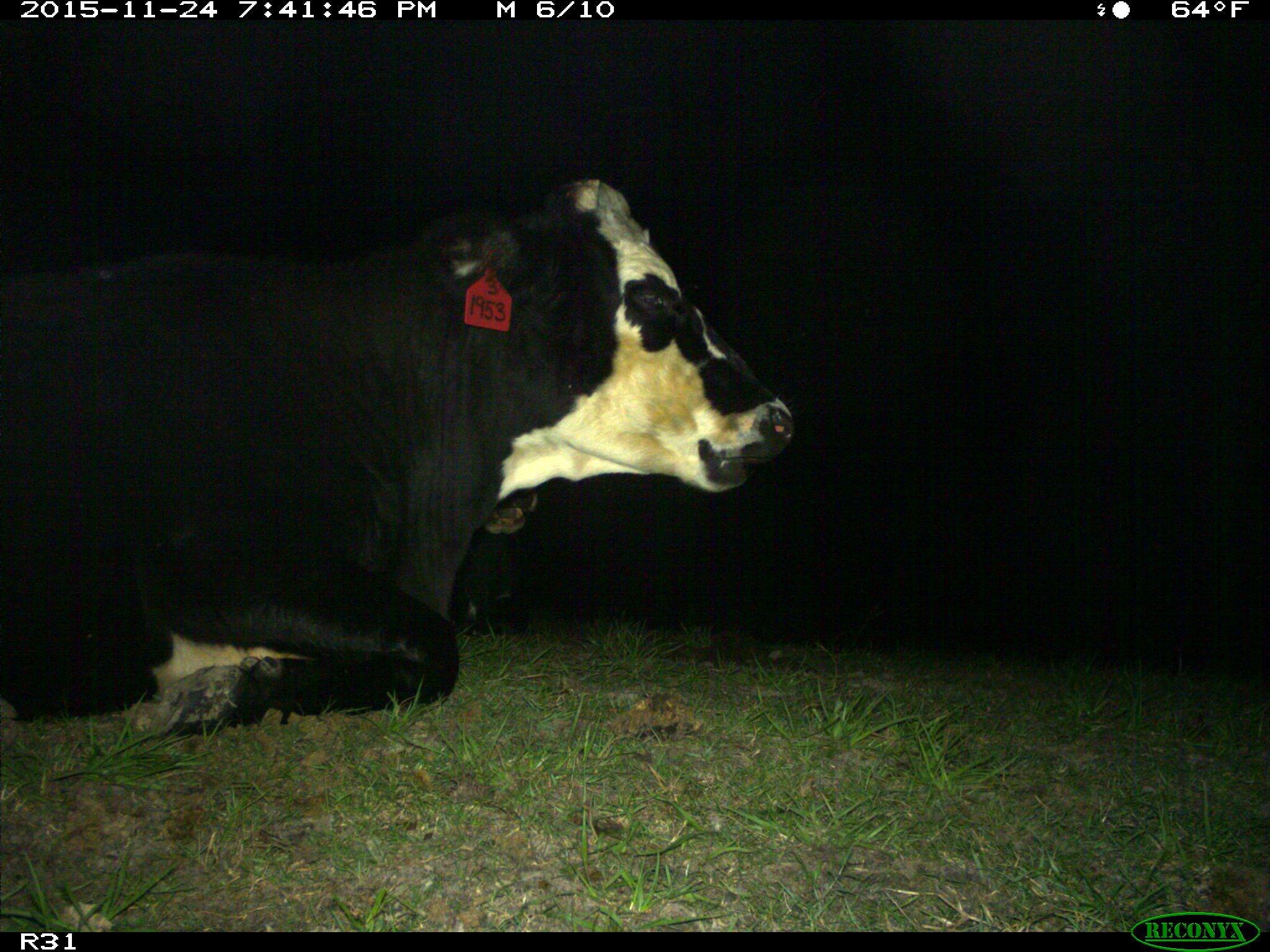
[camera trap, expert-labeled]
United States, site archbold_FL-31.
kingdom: Animalia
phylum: Chordata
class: Mammalia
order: Artiodactyla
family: Bovidae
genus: Bos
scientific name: Bos taurus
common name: domestic cow